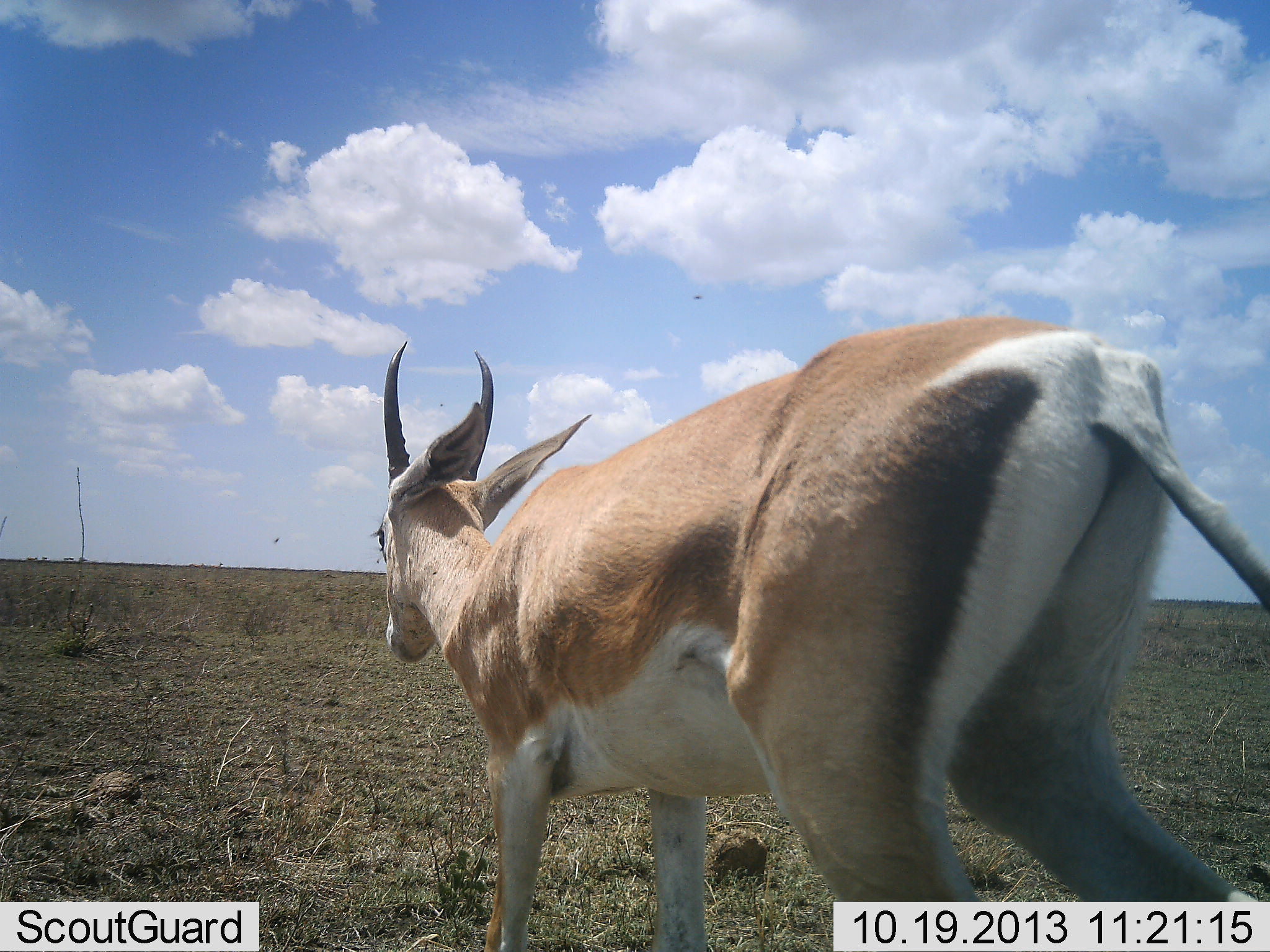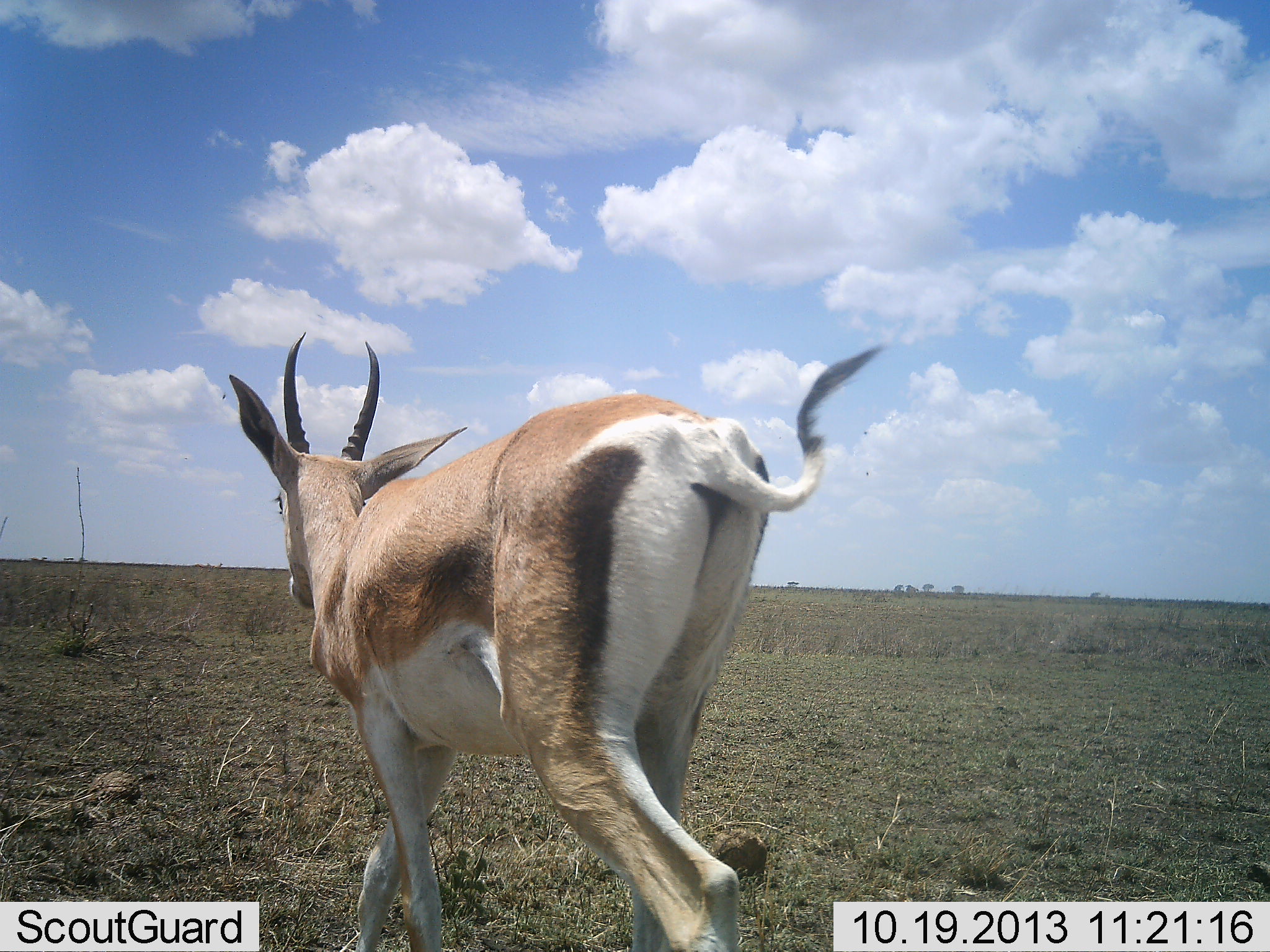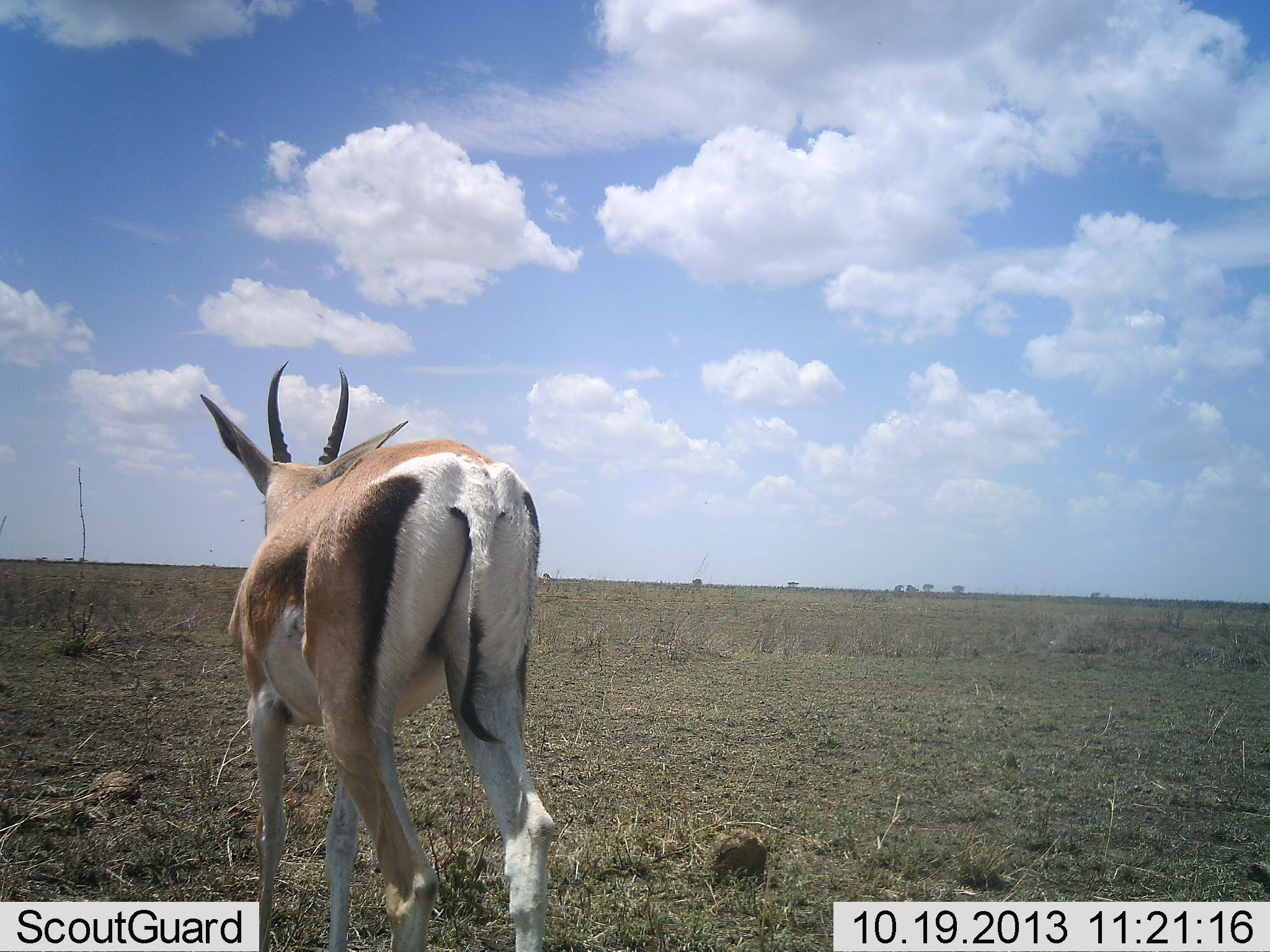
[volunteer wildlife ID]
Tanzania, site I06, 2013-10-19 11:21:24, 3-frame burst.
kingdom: Animalia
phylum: Chordata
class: Mammalia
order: Artiodactyla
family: Bovidae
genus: Nanger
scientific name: Nanger granti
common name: grant's gazelle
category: gazellegrants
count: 1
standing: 21%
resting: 0%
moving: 100%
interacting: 0%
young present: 0%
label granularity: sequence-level